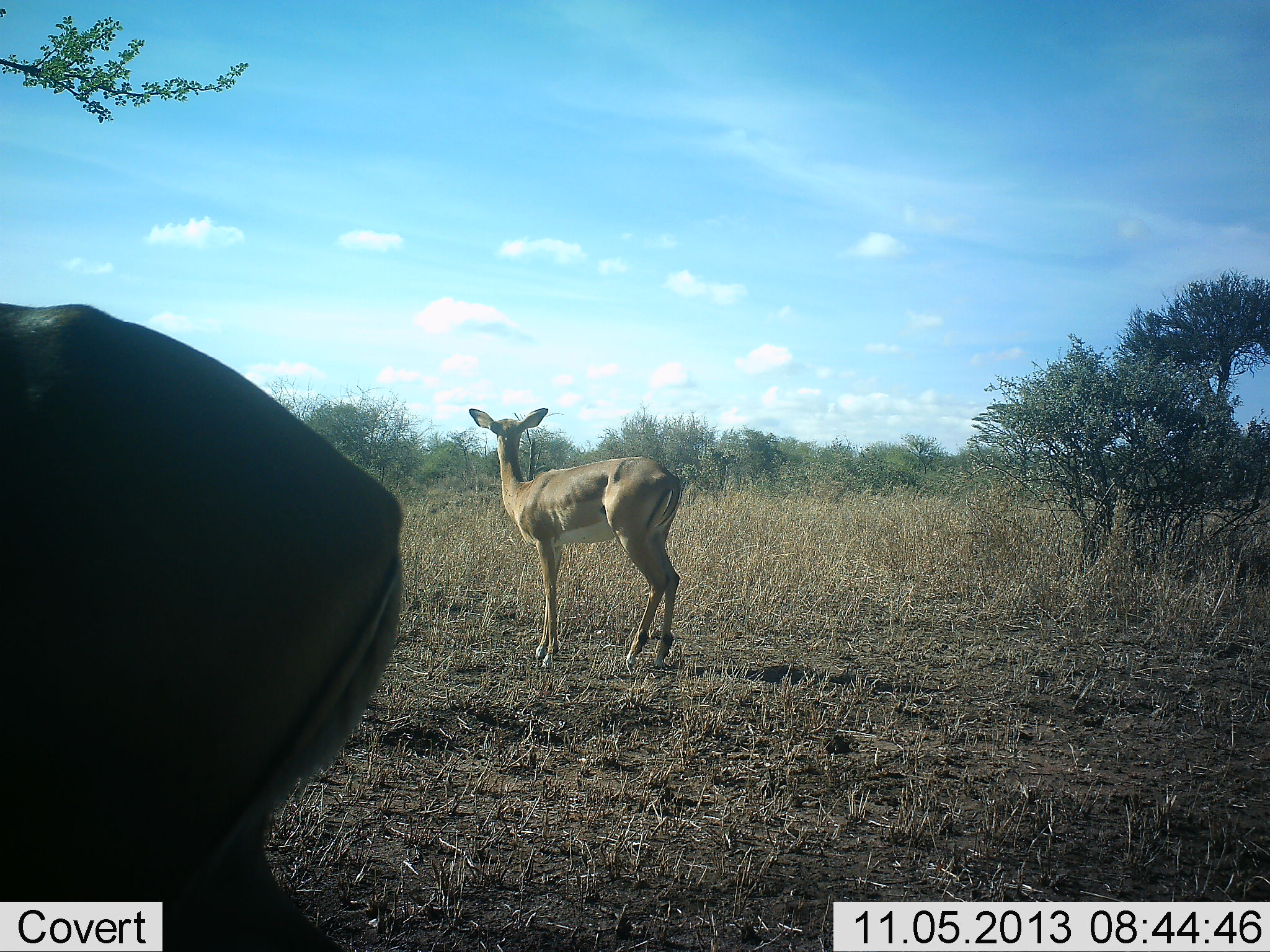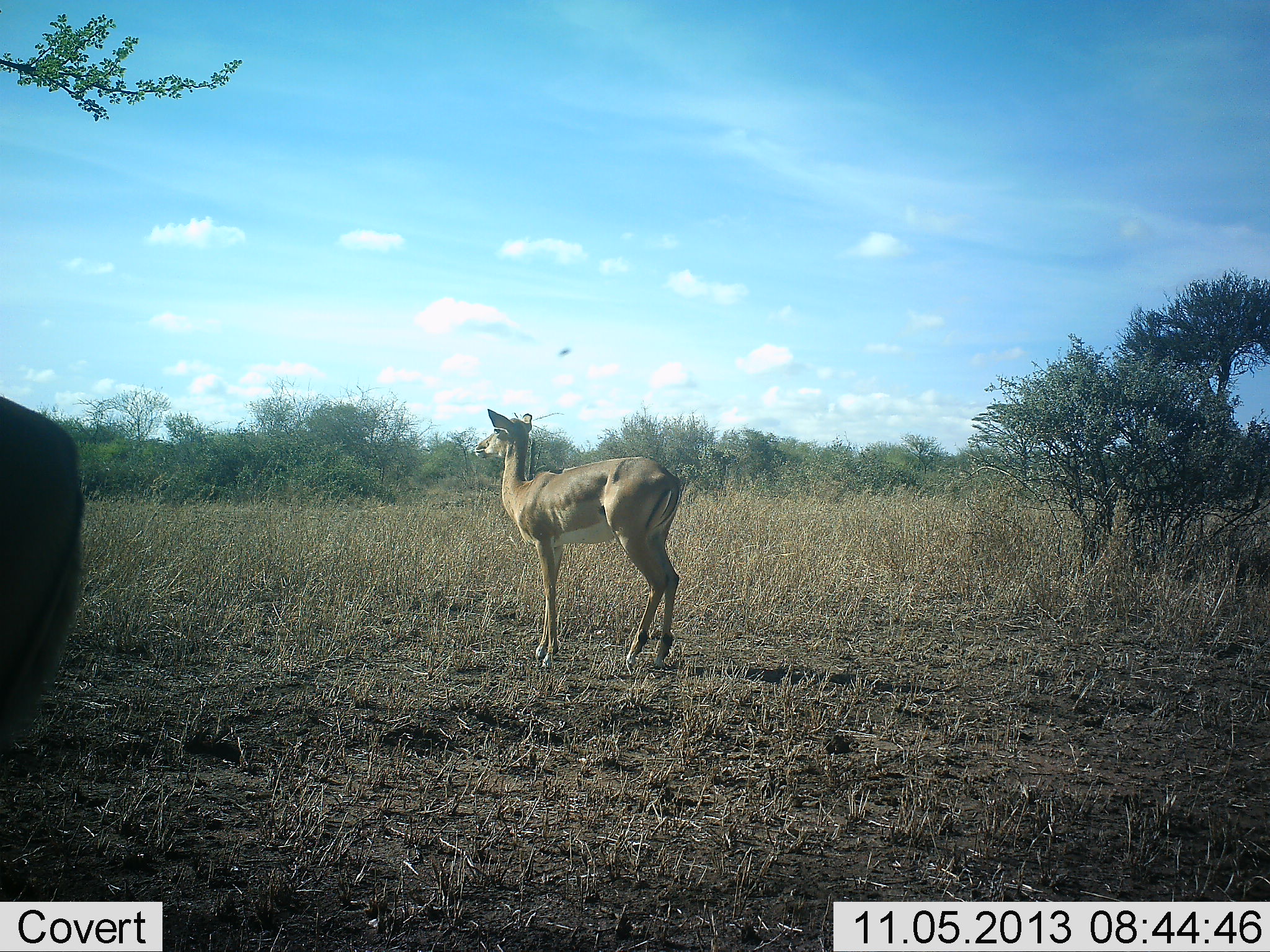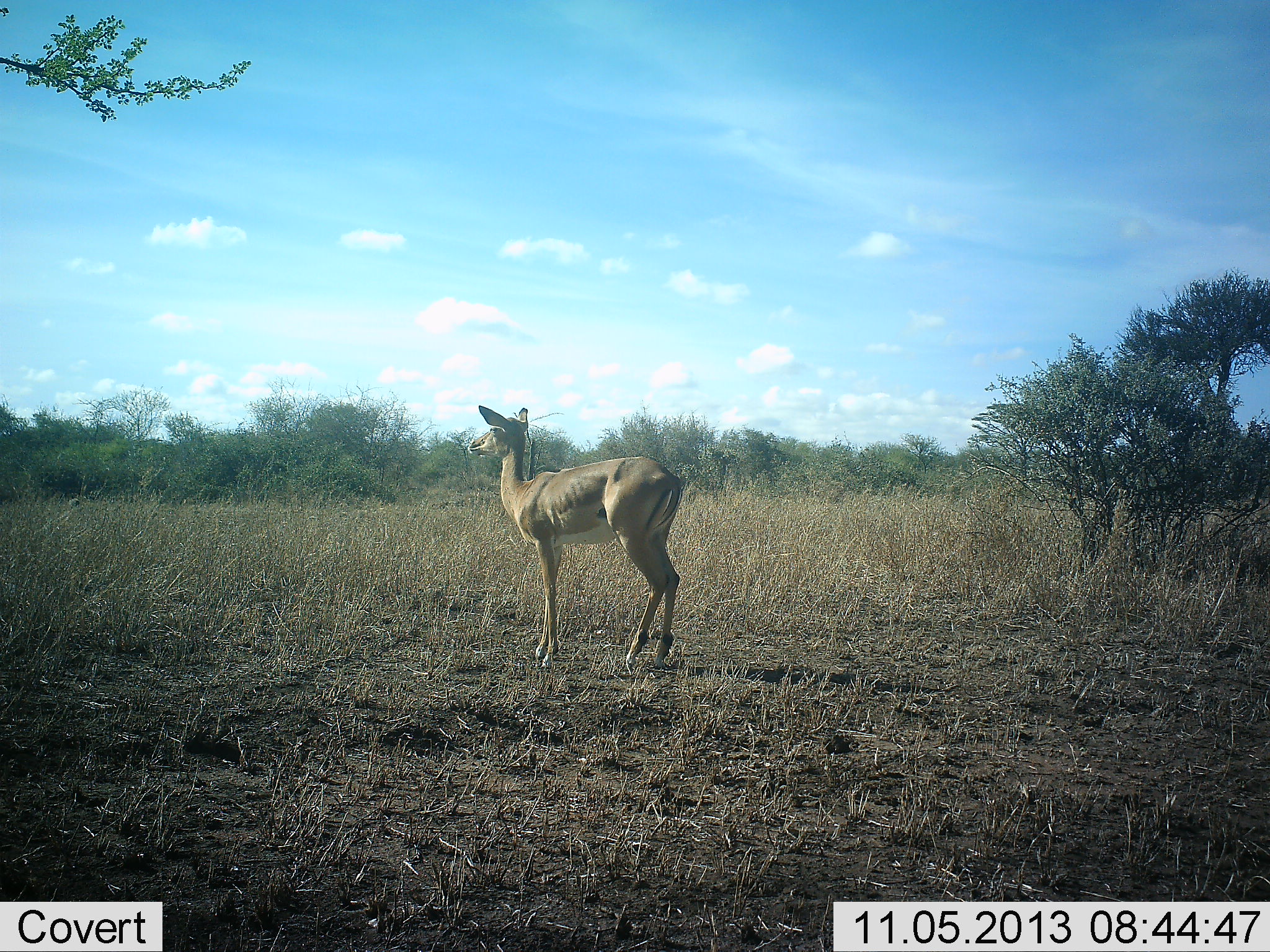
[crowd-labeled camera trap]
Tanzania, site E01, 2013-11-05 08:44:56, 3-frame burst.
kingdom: Animalia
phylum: Chordata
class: Mammalia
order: Artiodactyla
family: Bovidae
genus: Aepyceros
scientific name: Aepyceros melampus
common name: impala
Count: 2.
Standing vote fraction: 100%.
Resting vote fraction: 0%.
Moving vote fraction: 33%.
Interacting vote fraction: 0%.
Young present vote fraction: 0%.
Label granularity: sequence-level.